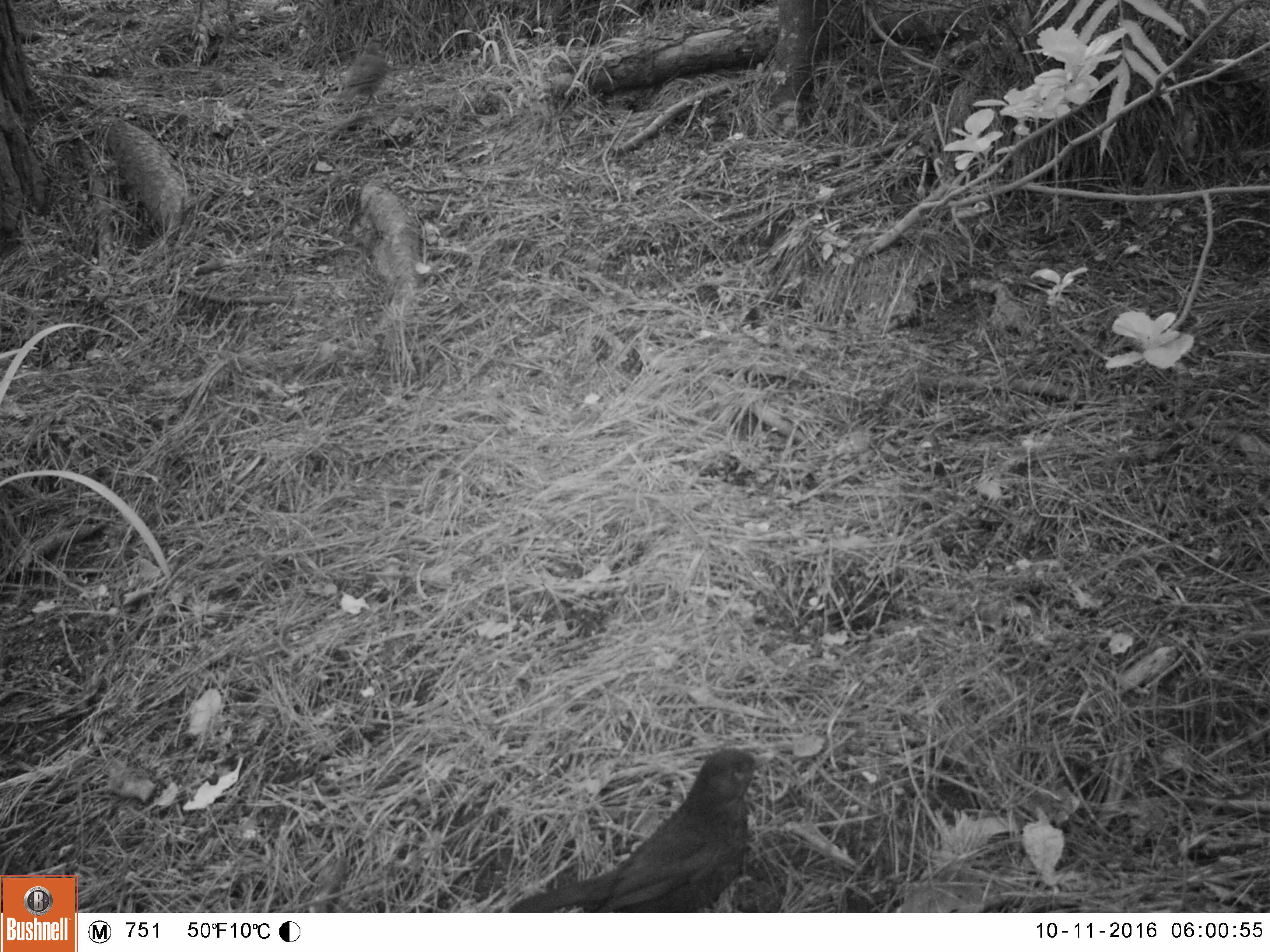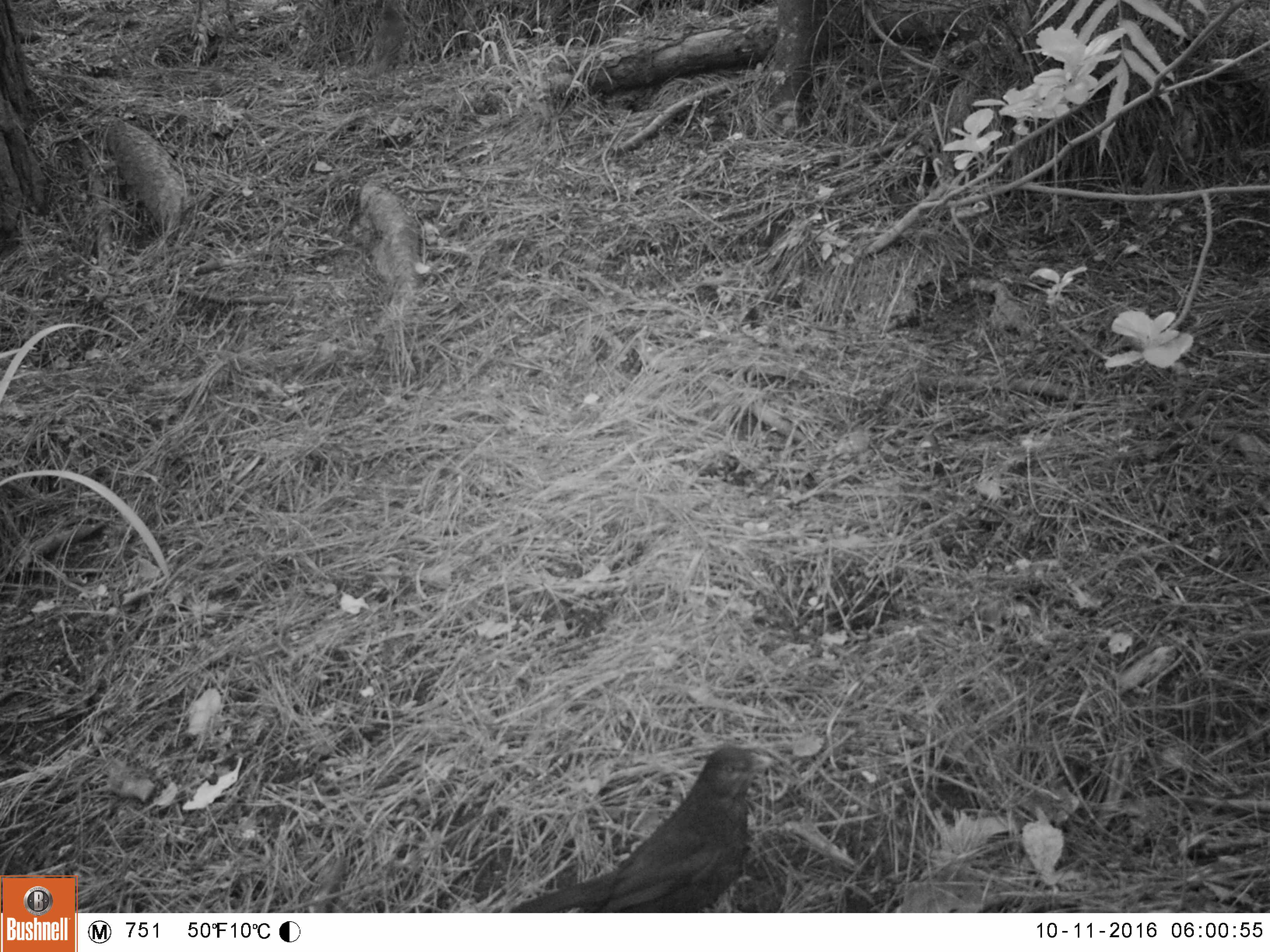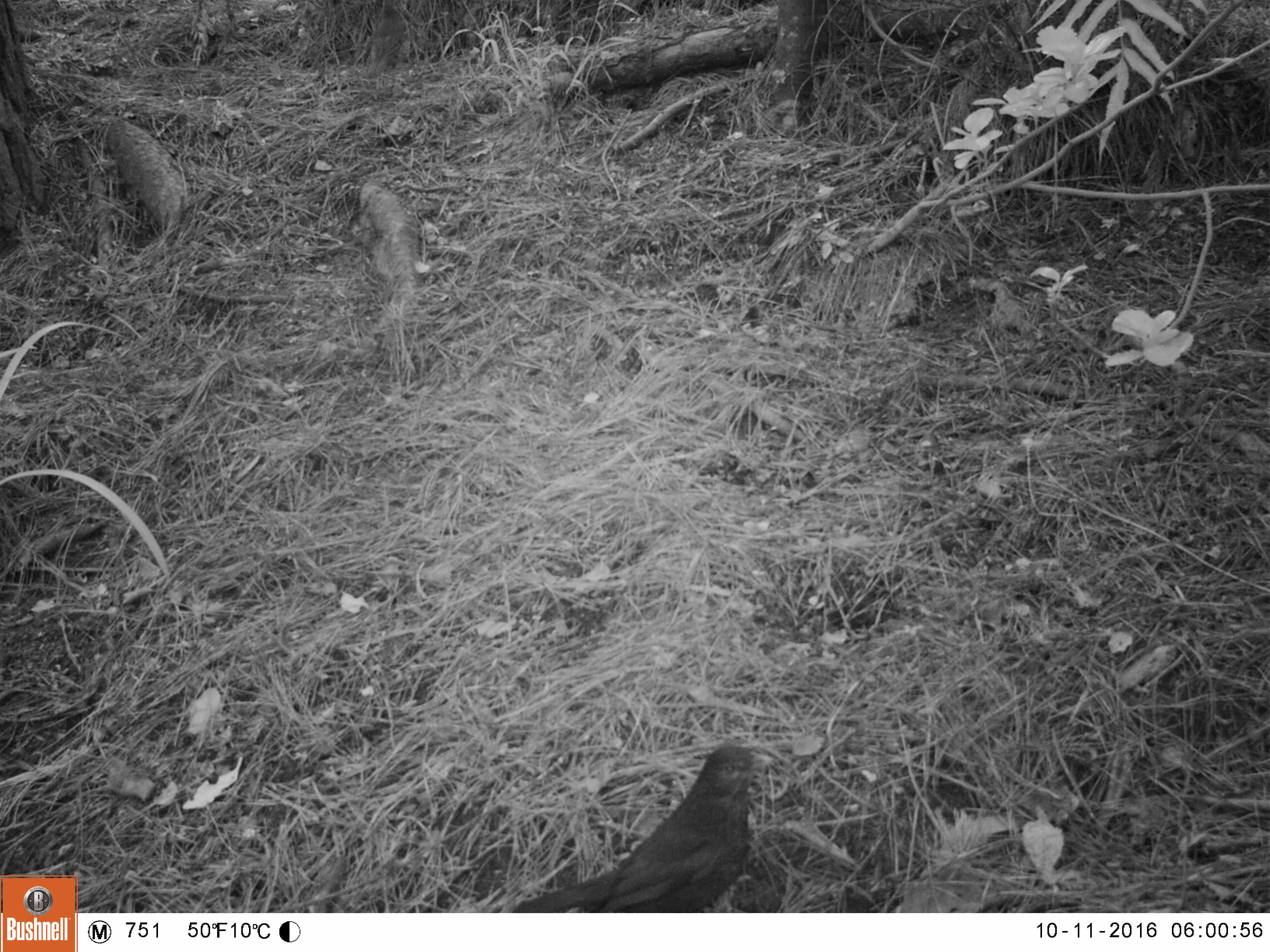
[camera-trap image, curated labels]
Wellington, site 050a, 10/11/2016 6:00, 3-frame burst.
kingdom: Animalia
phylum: Chordata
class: Aves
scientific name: Aves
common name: bird